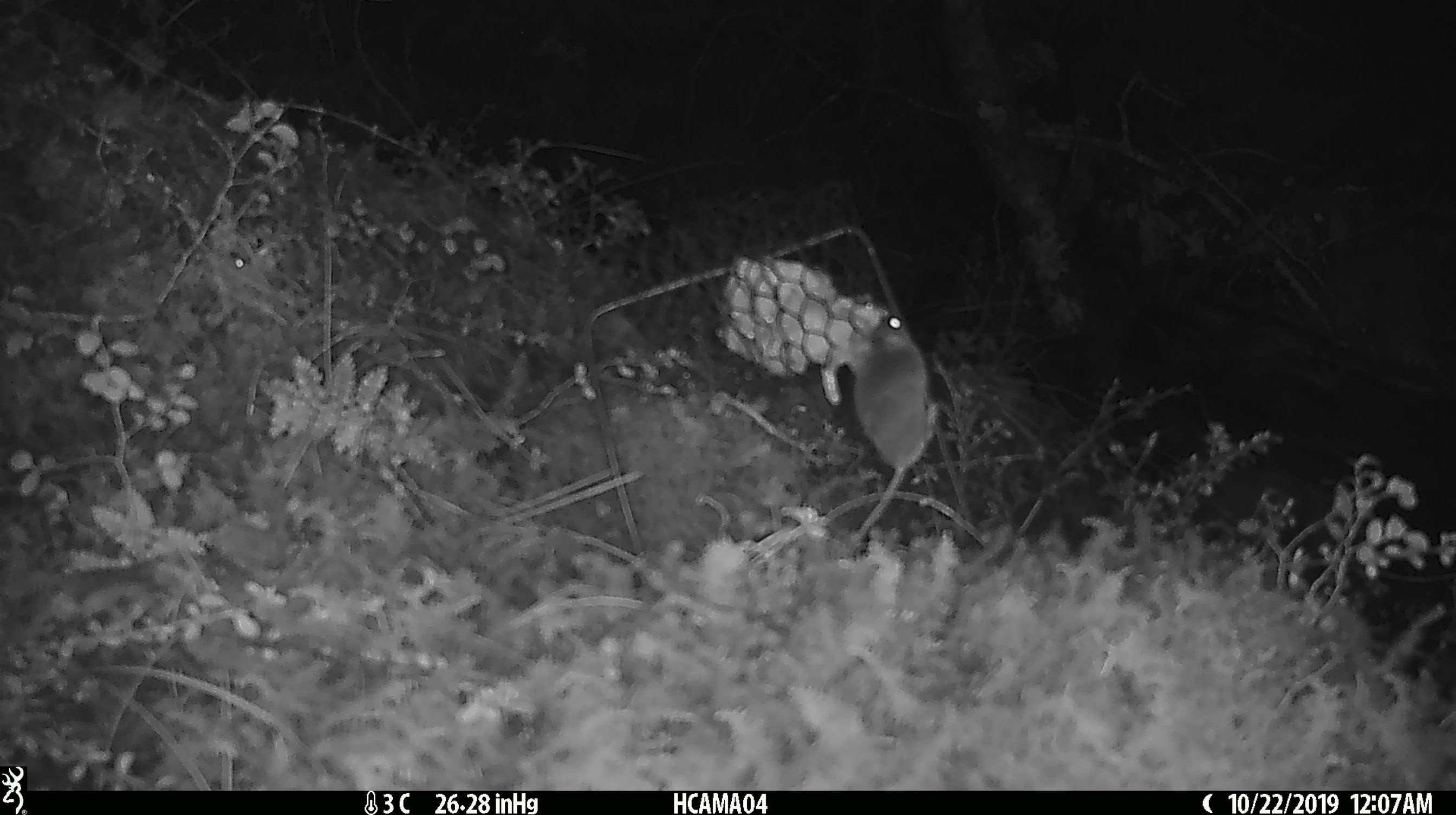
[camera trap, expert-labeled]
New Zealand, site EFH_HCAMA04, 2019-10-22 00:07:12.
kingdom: Animalia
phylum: Chordata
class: Mammalia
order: Rodentia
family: Muridae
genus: Mus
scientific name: Mus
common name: mouse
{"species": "mouse (Mus)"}